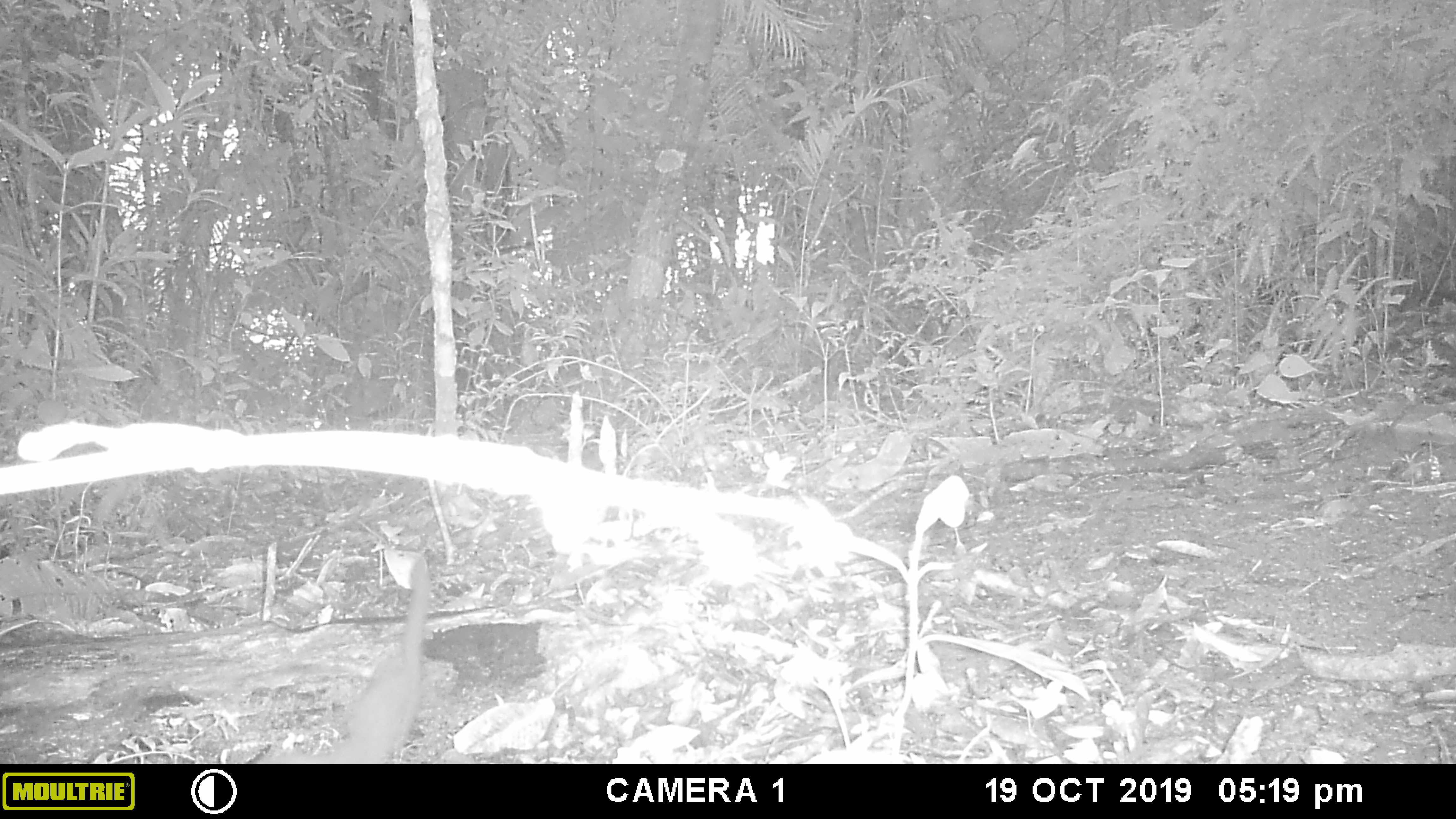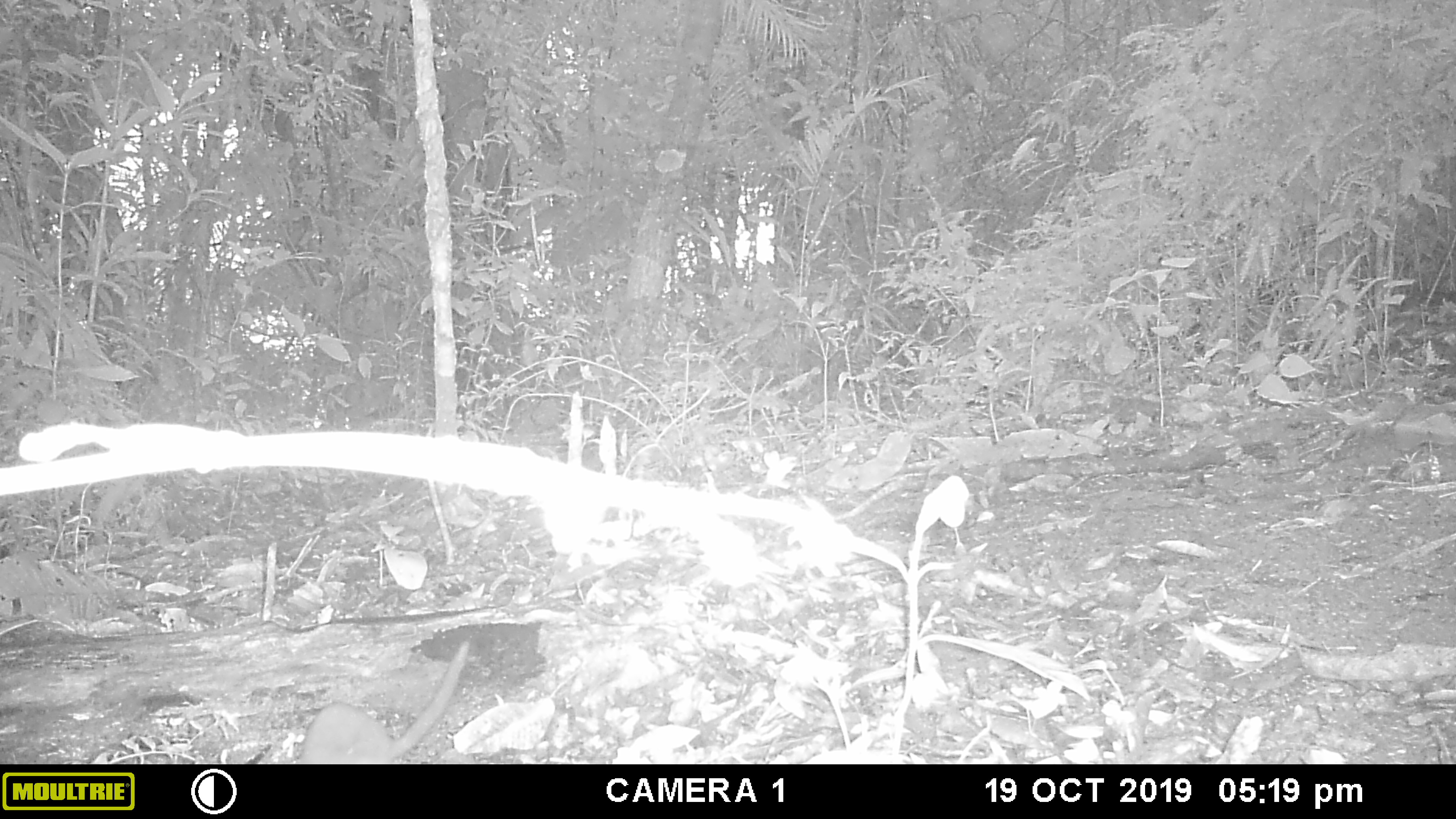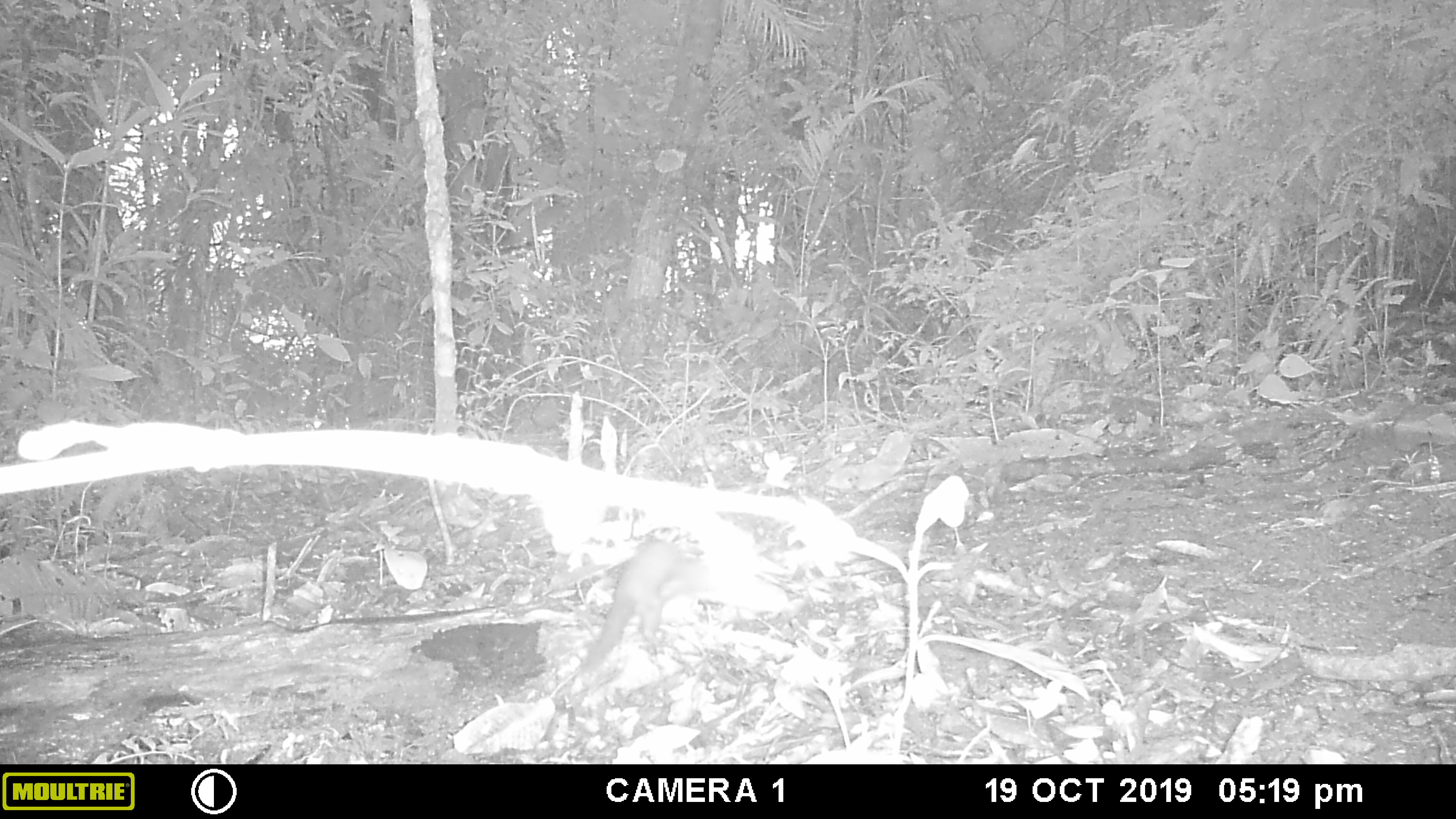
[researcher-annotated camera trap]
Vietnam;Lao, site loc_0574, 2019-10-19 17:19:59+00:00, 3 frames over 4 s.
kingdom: Animalia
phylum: Chordata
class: Mammalia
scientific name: Mammalia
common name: mammal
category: unidentified small mammal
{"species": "unidentified small mammal (mammal) (Mammalia)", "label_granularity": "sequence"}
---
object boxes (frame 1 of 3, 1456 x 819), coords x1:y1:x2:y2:
unidentified small mammal: 250:554:432:763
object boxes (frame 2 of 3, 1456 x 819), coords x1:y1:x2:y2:
unidentified small mammal: 290:638:472:763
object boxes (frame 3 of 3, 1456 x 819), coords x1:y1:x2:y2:
unidentified small mammal: 575:538:689:675